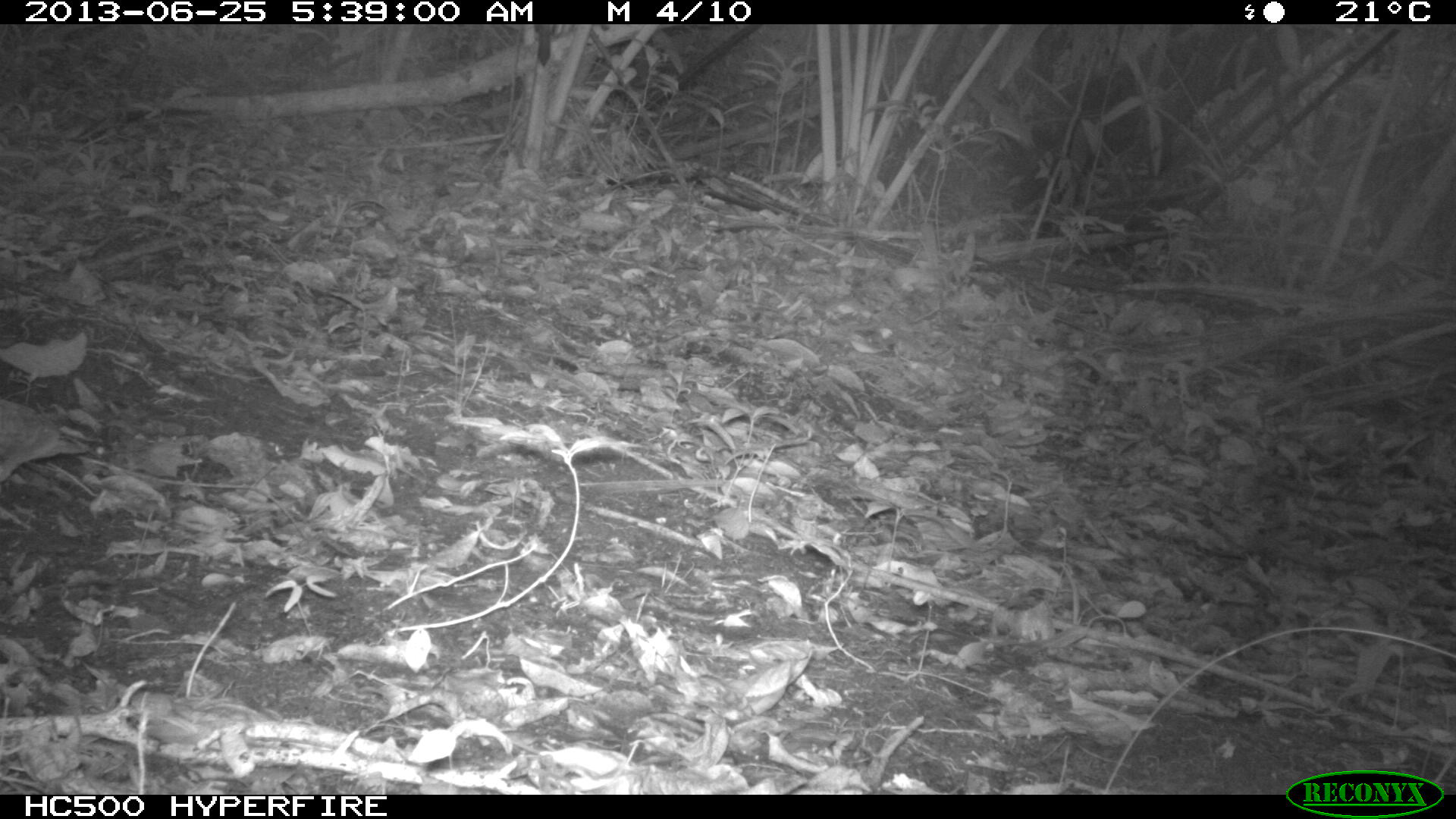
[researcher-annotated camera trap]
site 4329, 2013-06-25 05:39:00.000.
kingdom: Animalia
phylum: Chordata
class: Aves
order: Columbiformes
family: Columbidae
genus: Geotrygon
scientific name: Geotrygon montana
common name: ruddy quail-dove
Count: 1.